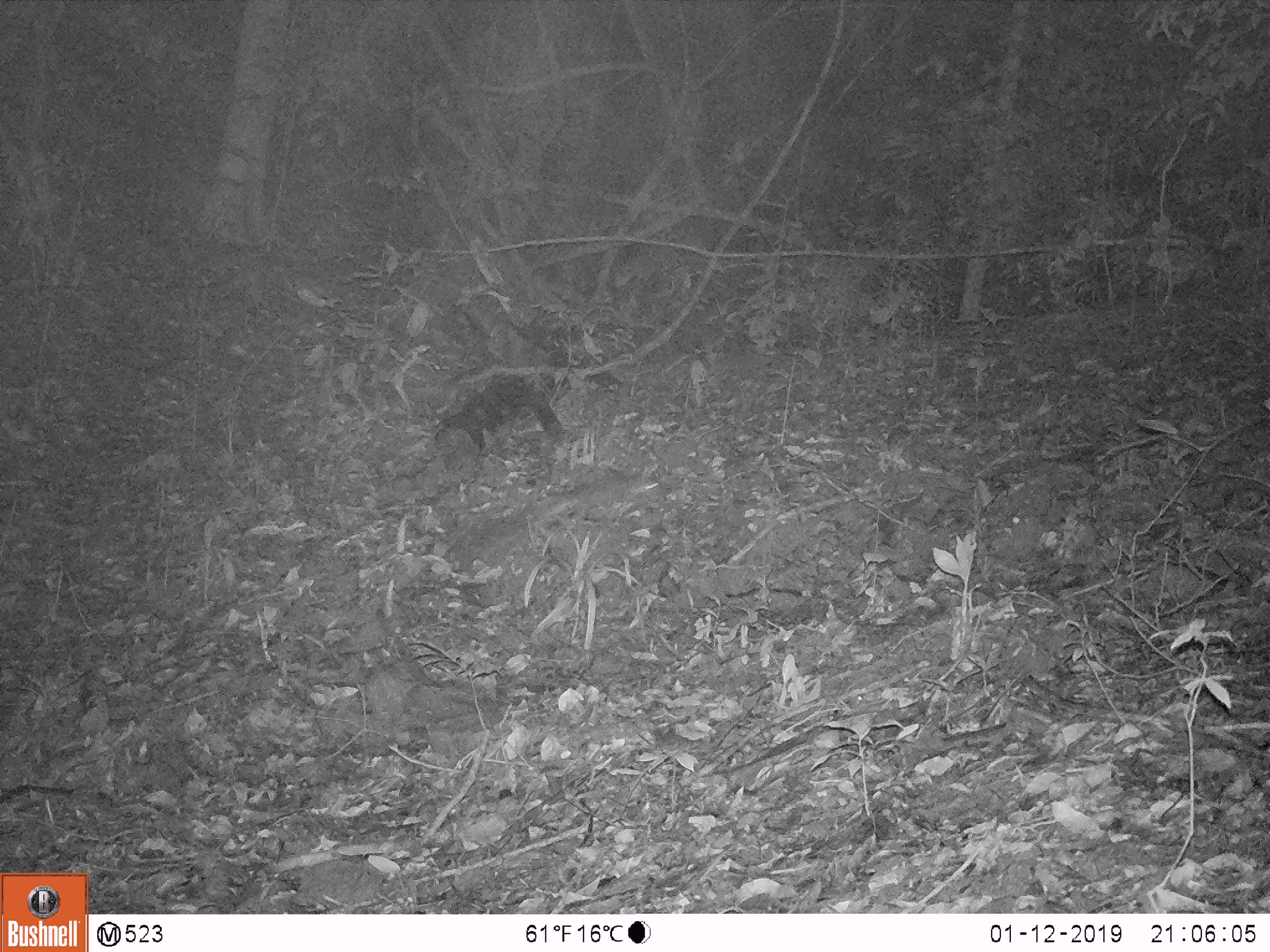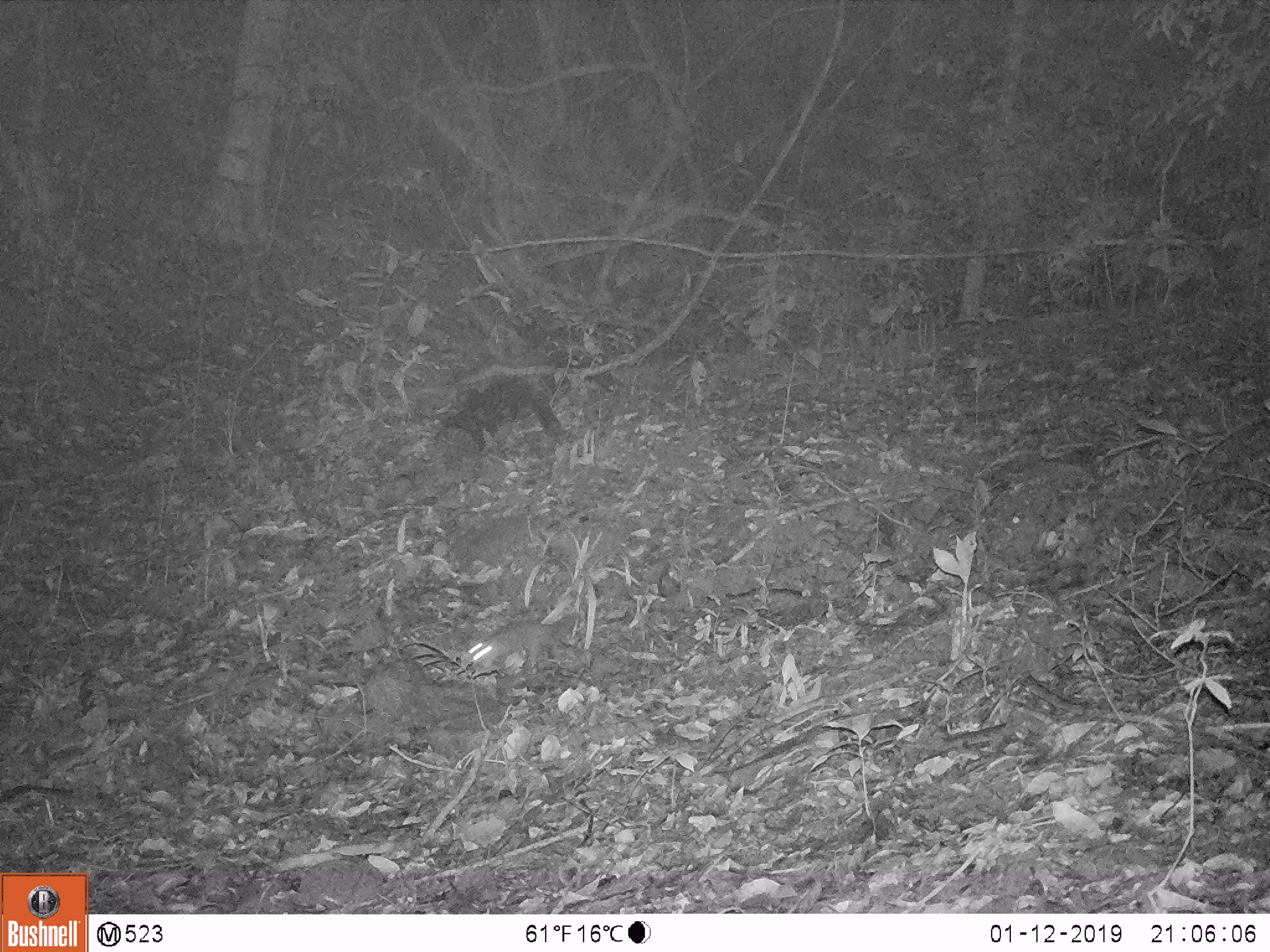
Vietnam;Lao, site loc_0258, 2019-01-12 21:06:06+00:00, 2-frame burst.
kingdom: Animalia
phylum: Chordata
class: Mammalia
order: Carnivora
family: Mustelidae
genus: Melogale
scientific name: Melogale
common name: ferret badger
Ferret badger (Melogale). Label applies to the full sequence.